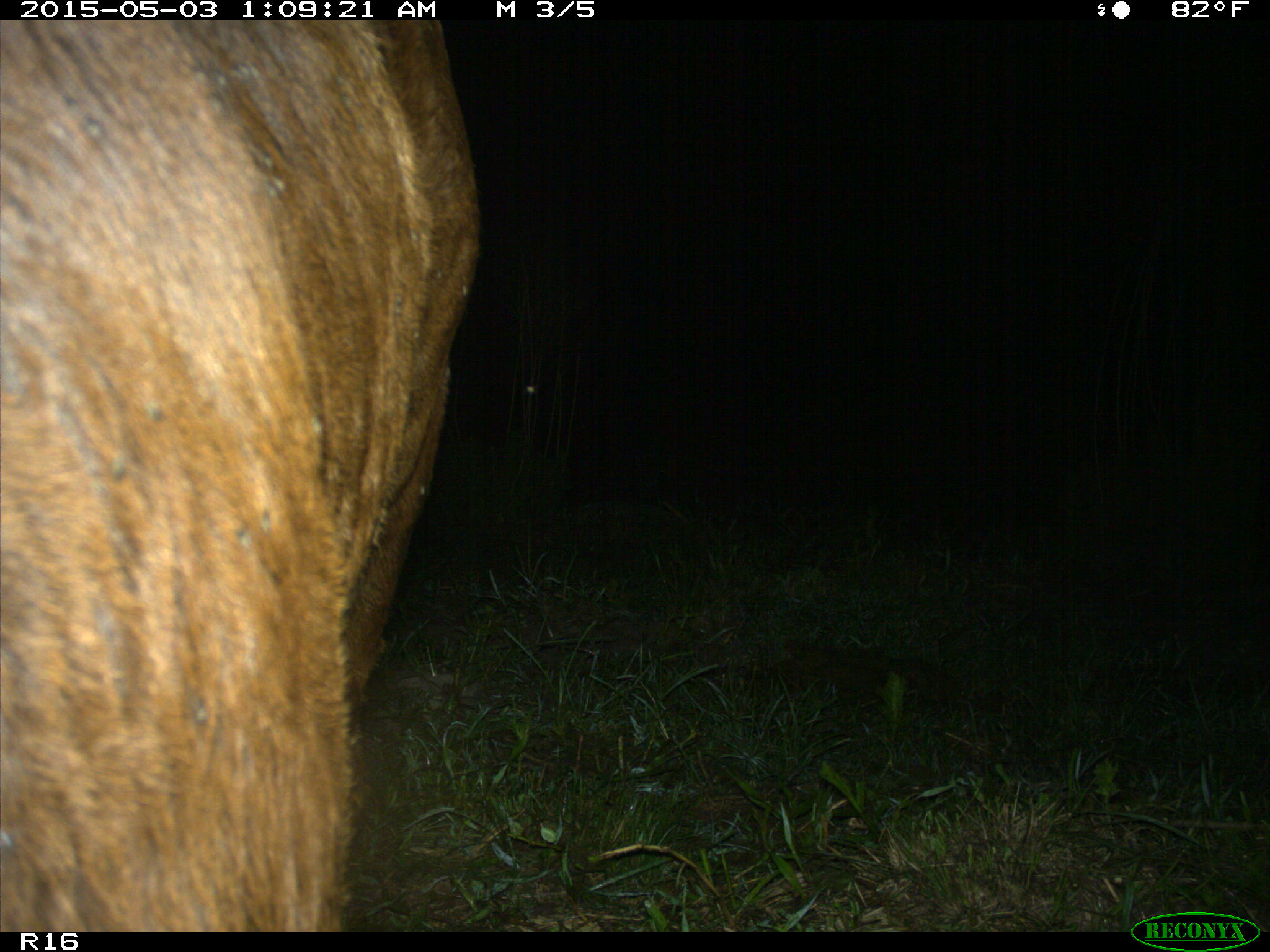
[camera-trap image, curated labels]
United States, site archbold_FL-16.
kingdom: Animalia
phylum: Chordata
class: Mammalia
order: Artiodactyla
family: Bovidae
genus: Bos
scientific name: Bos taurus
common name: domestic cow